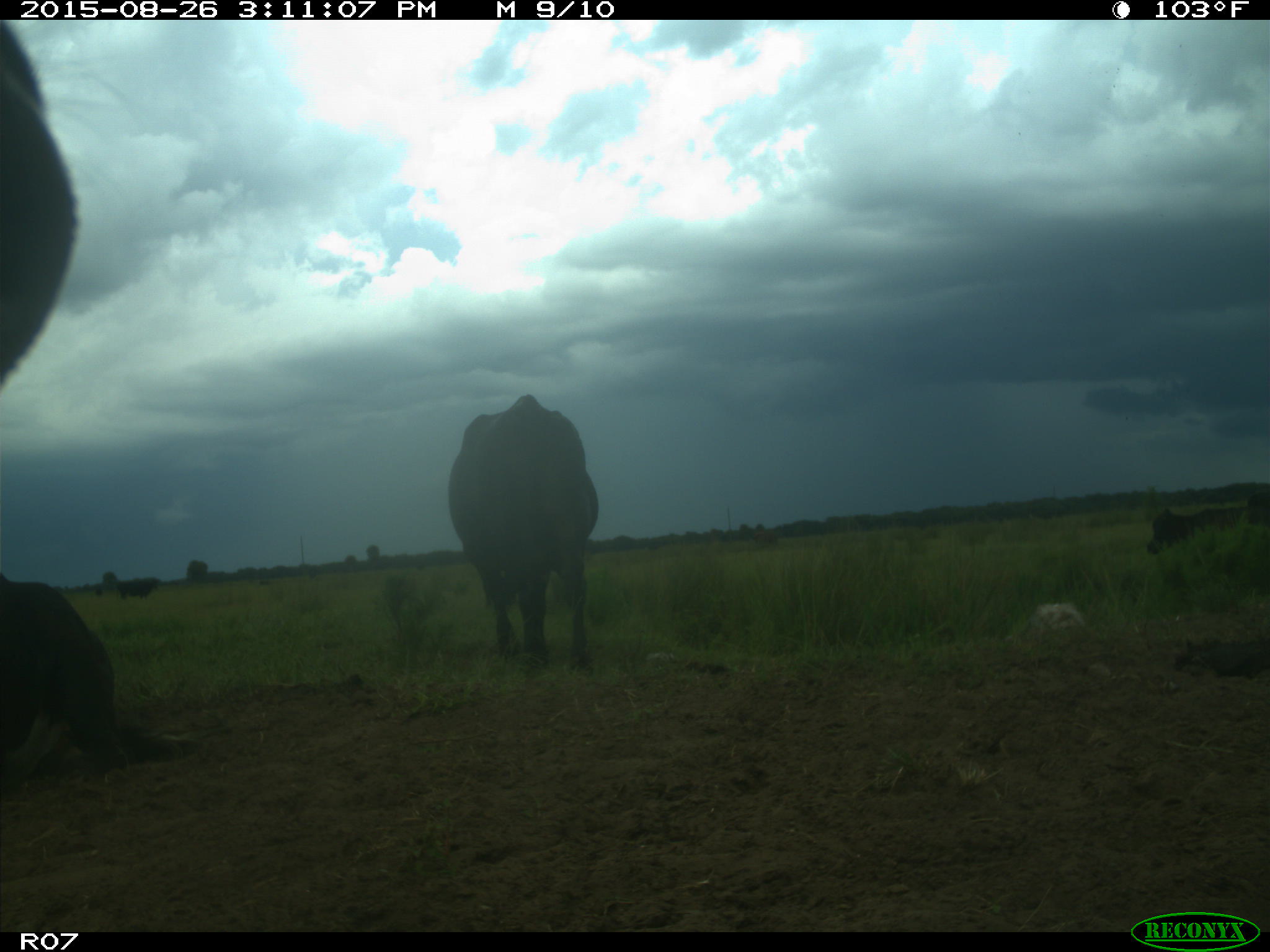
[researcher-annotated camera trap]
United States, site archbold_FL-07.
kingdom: Animalia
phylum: Chordata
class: Mammalia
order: Artiodactyla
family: Bovidae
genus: Bos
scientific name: Bos taurus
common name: domestic cow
Bos taurus (domestic cow).